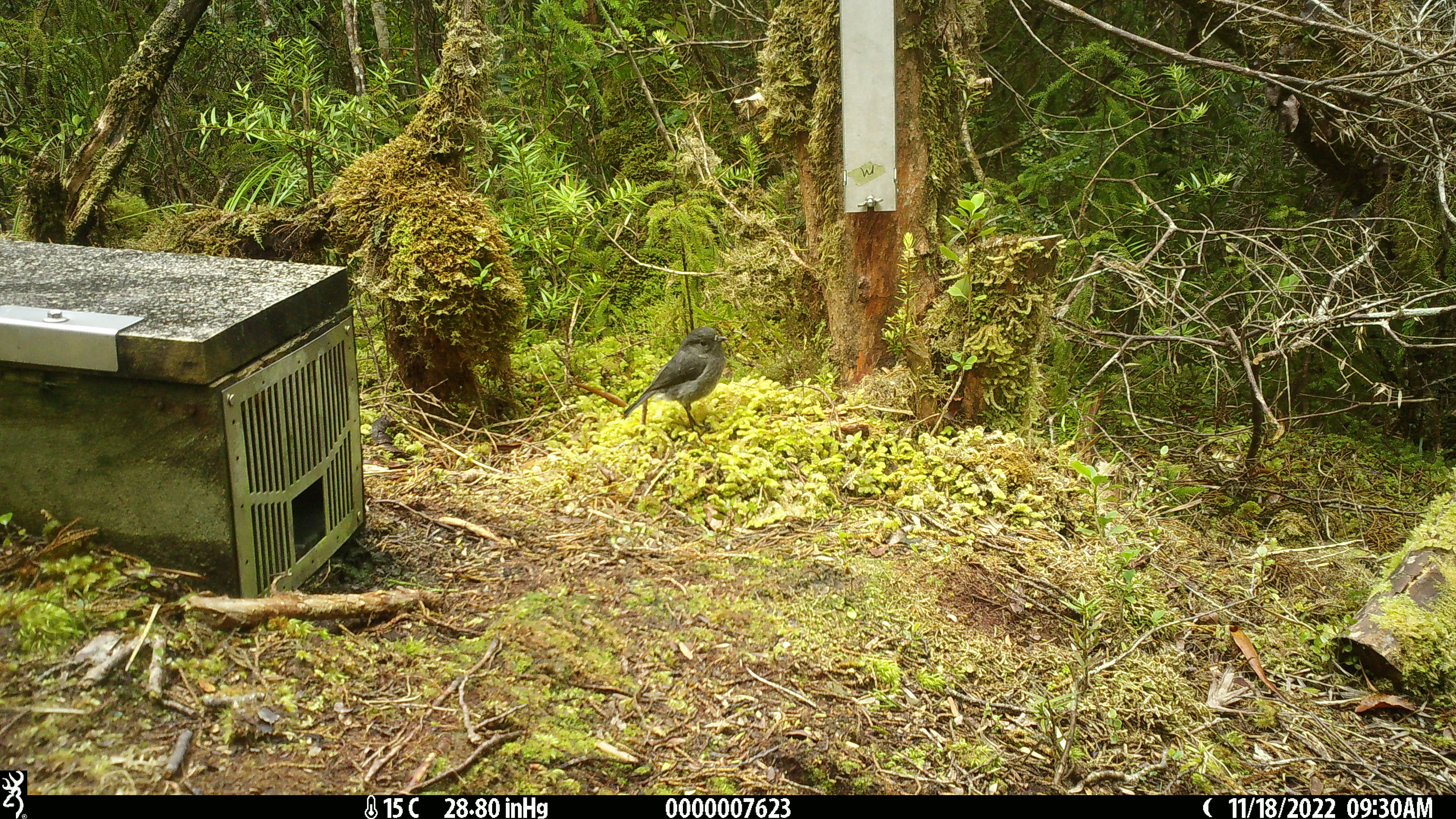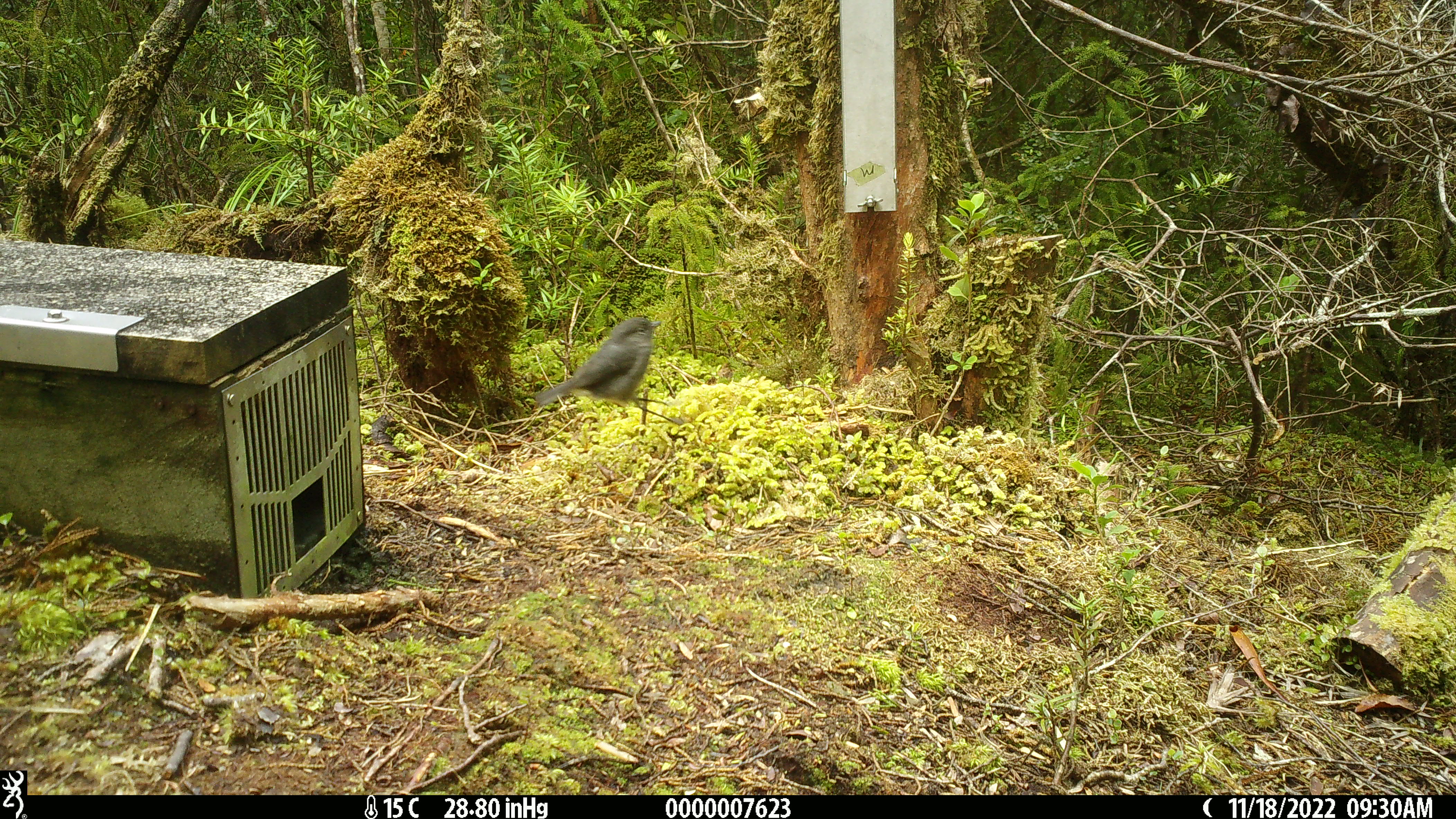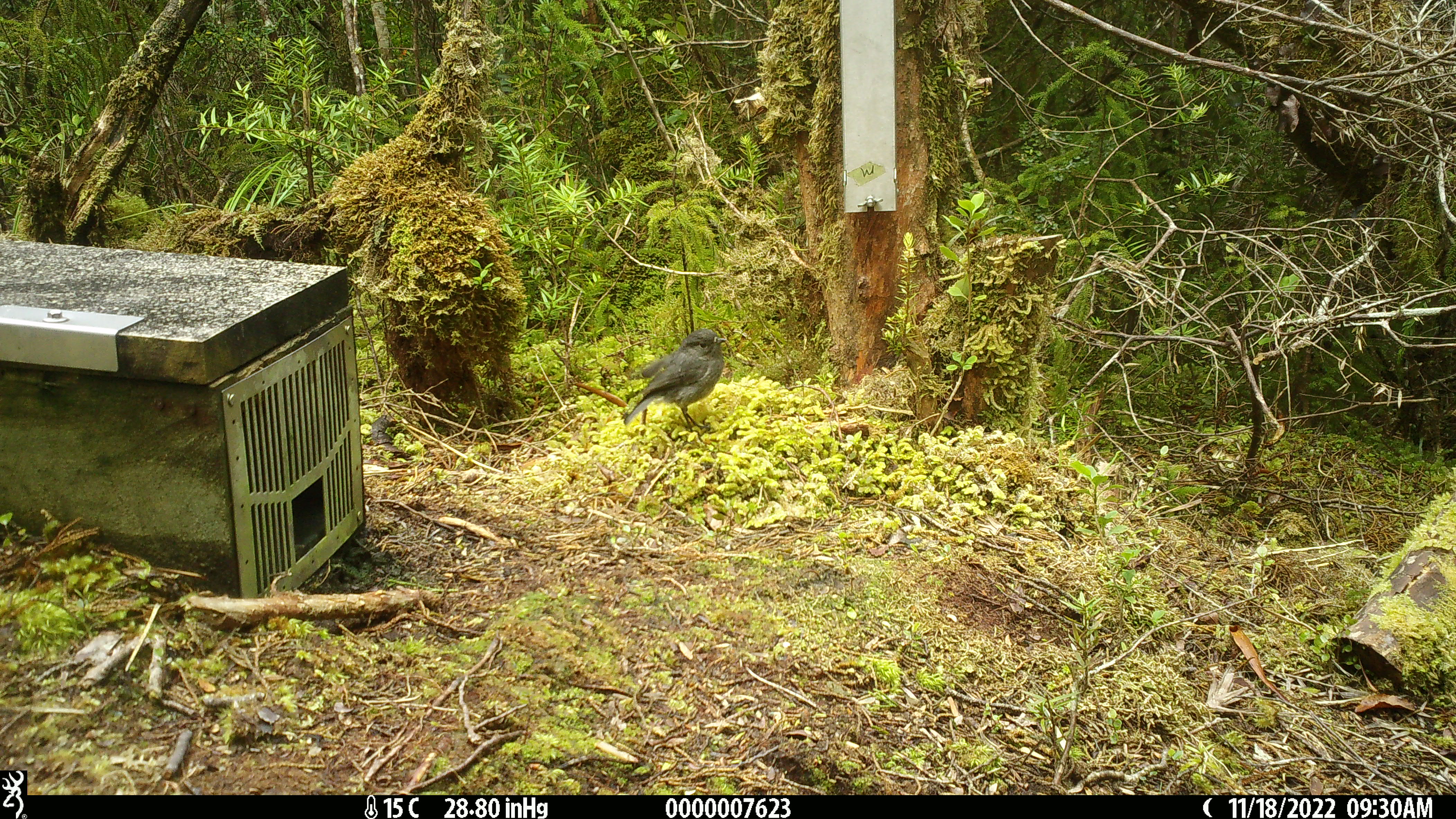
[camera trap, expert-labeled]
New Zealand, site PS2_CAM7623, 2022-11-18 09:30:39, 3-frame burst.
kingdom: Animalia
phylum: Chordata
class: Aves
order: Passeriformes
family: Petroicidae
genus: Petroica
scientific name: Petroica australis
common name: new zealand robin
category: robin